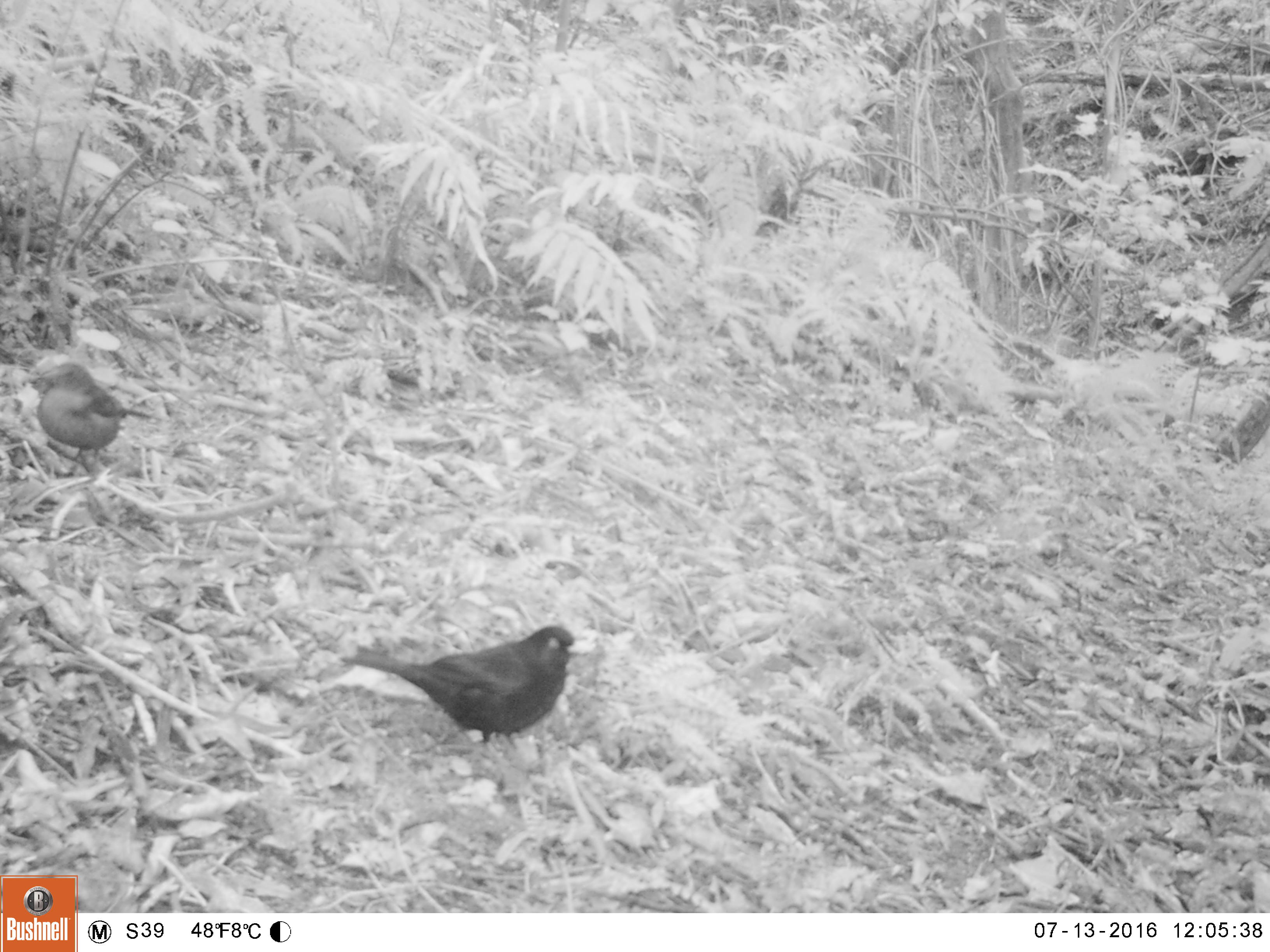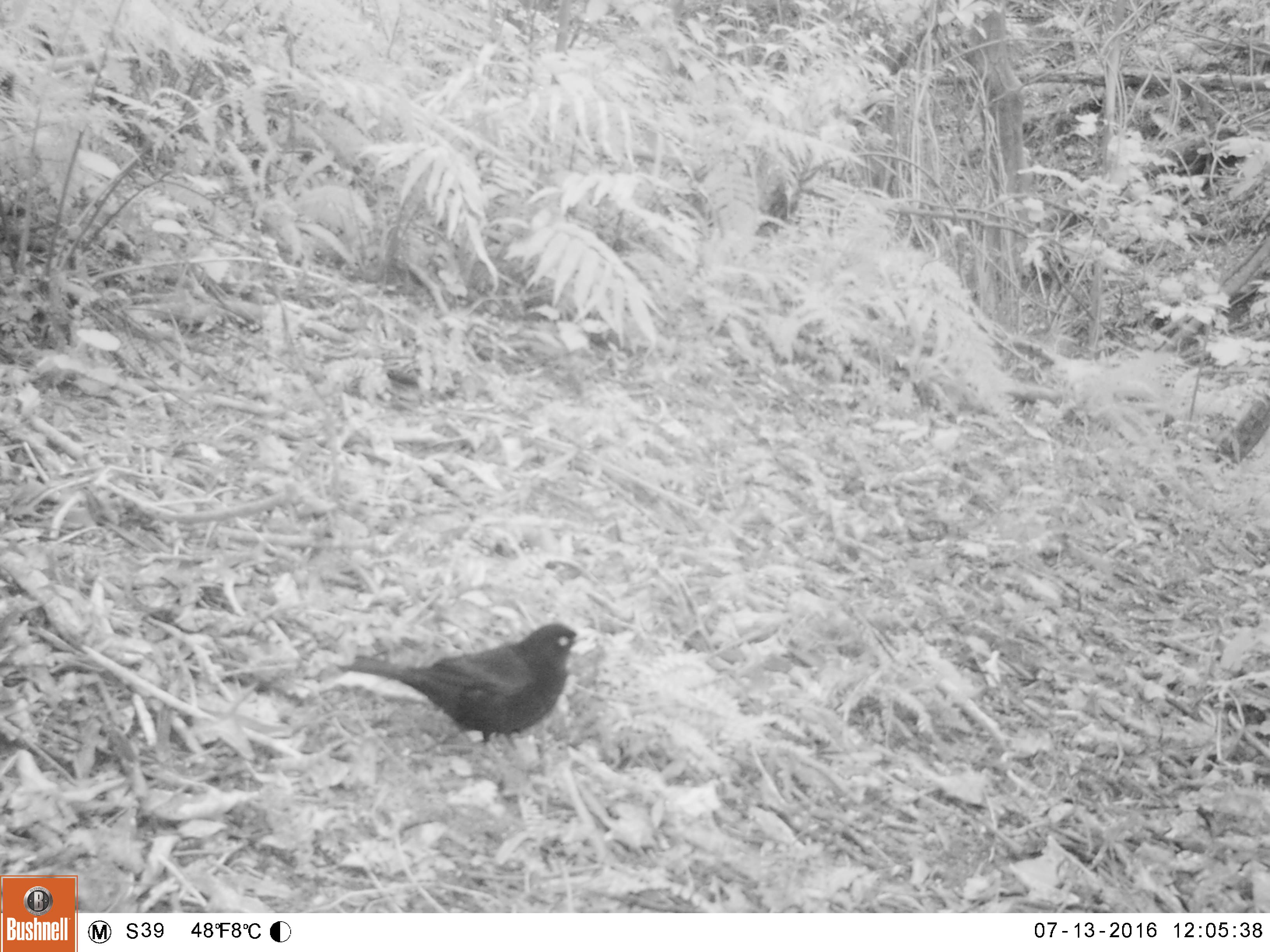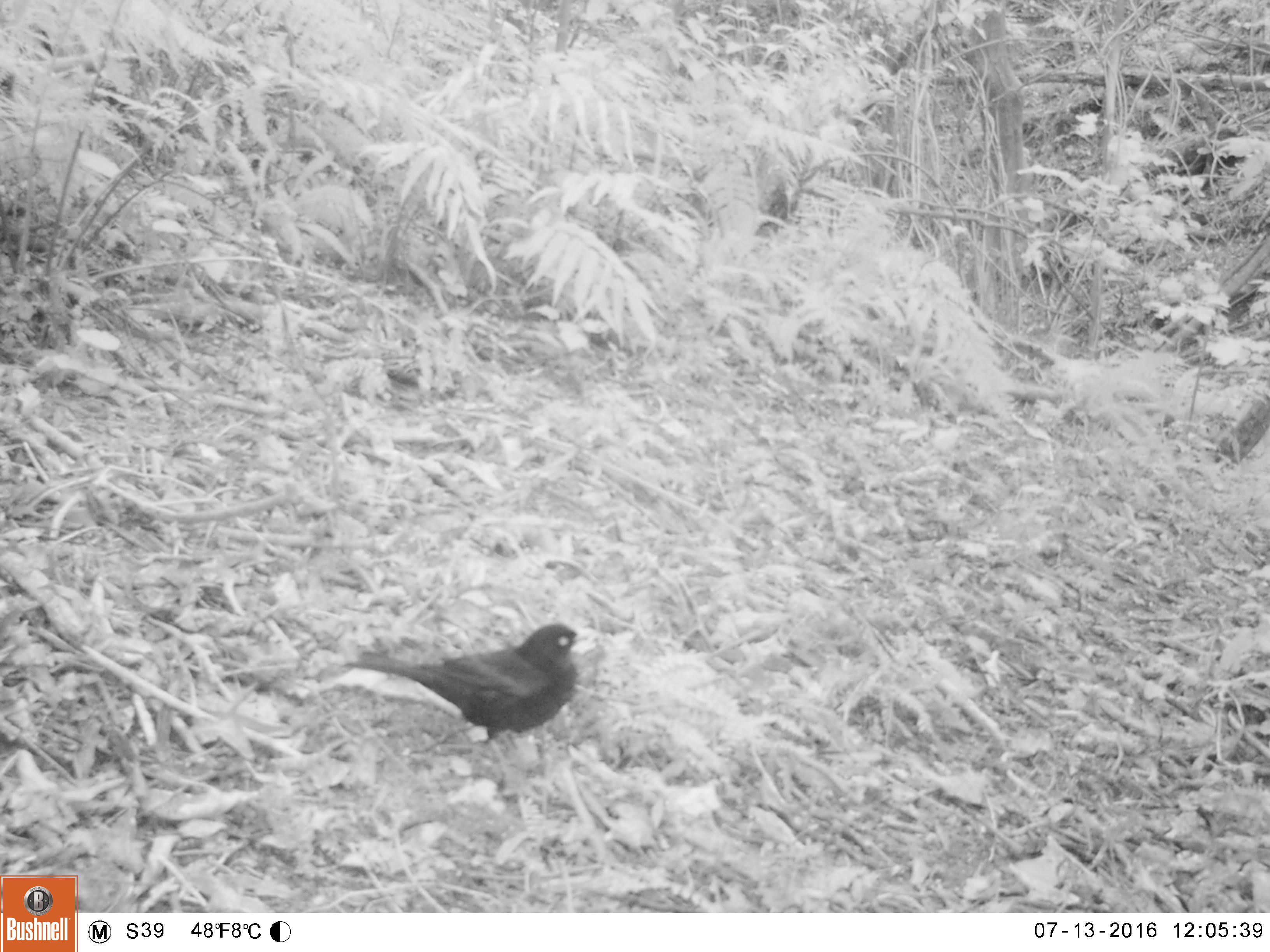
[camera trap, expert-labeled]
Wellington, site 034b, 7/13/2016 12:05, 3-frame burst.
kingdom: Animalia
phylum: Chordata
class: Aves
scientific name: Aves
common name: bird